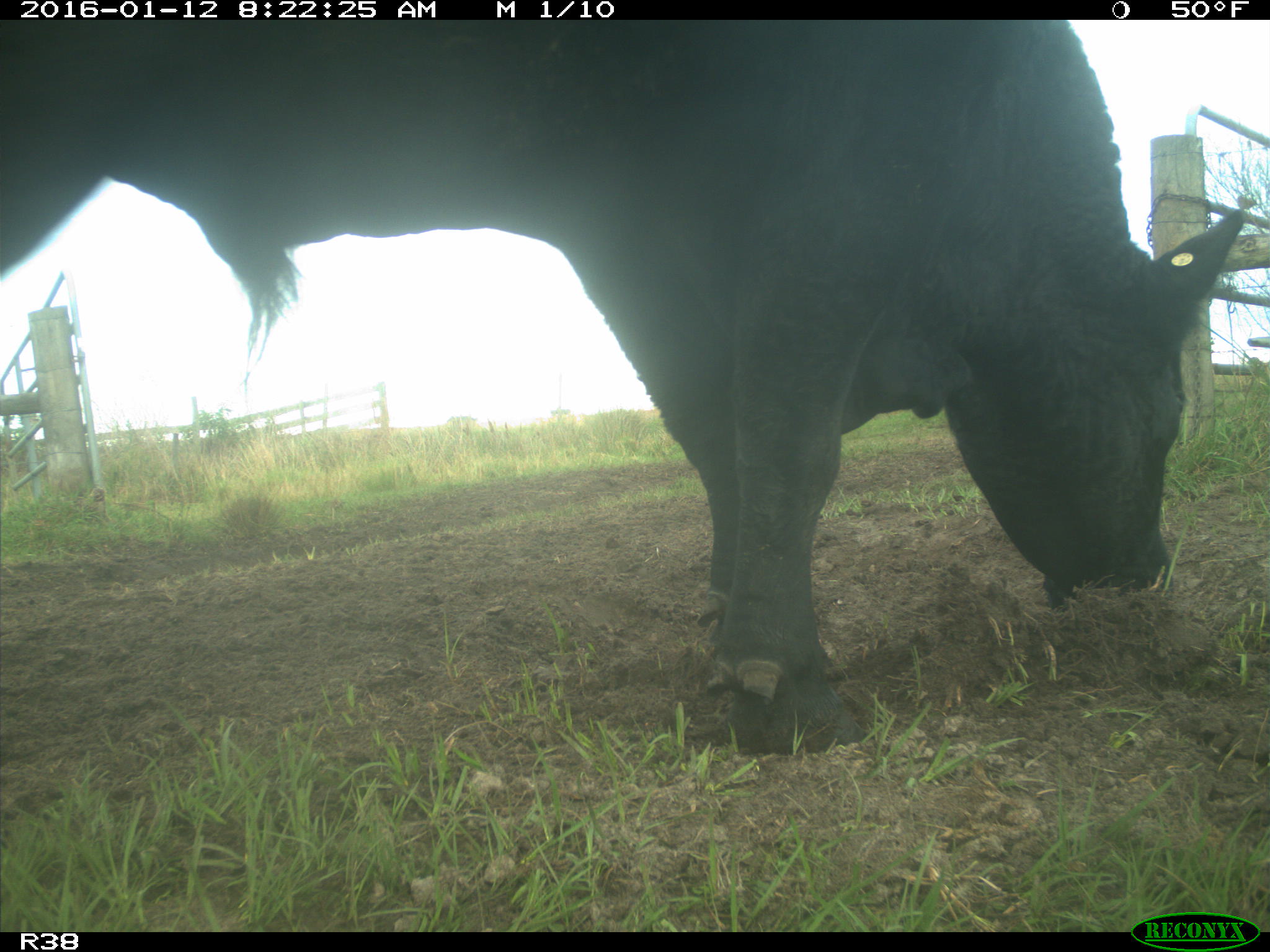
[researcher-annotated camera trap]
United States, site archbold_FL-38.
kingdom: Animalia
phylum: Chordata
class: Mammalia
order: Artiodactyla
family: Bovidae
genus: Bos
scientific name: Bos taurus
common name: domestic cow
Bos taurus (domestic cow).